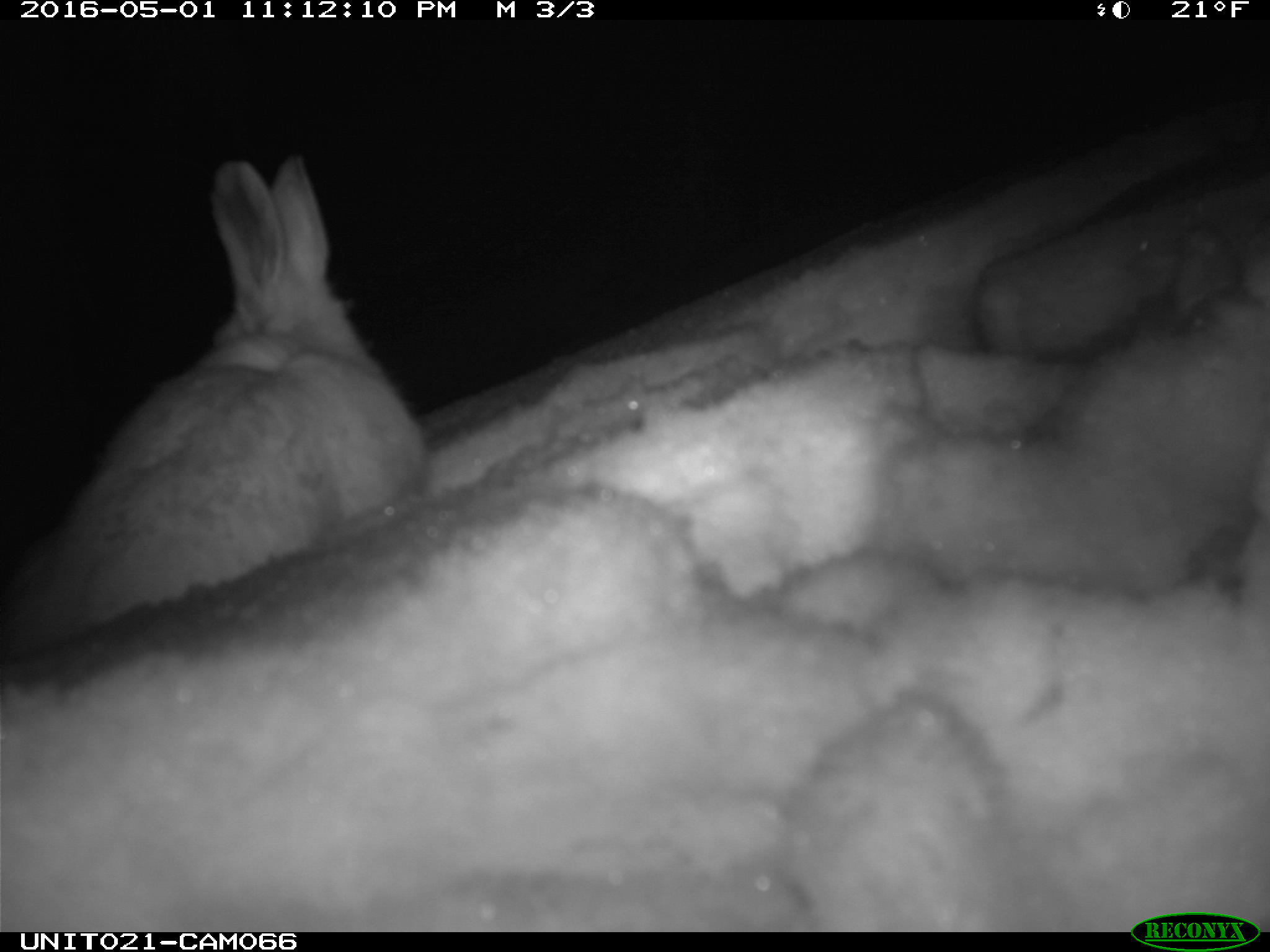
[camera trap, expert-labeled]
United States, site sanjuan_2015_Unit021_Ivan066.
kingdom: Animalia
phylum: Chordata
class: Mammalia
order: Lagomorpha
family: Leporidae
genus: Lepus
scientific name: Lepus americanus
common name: snowshoe hare